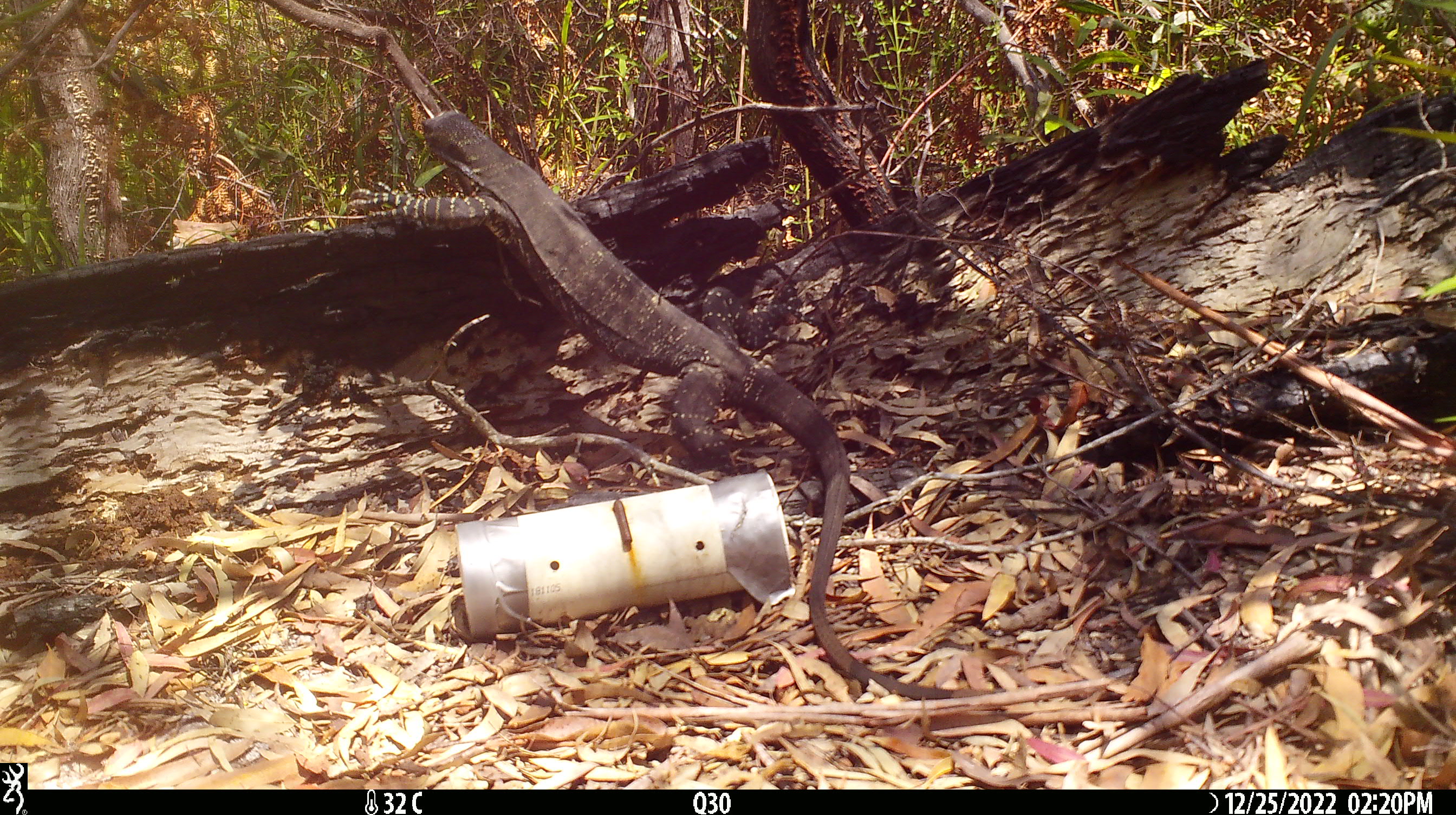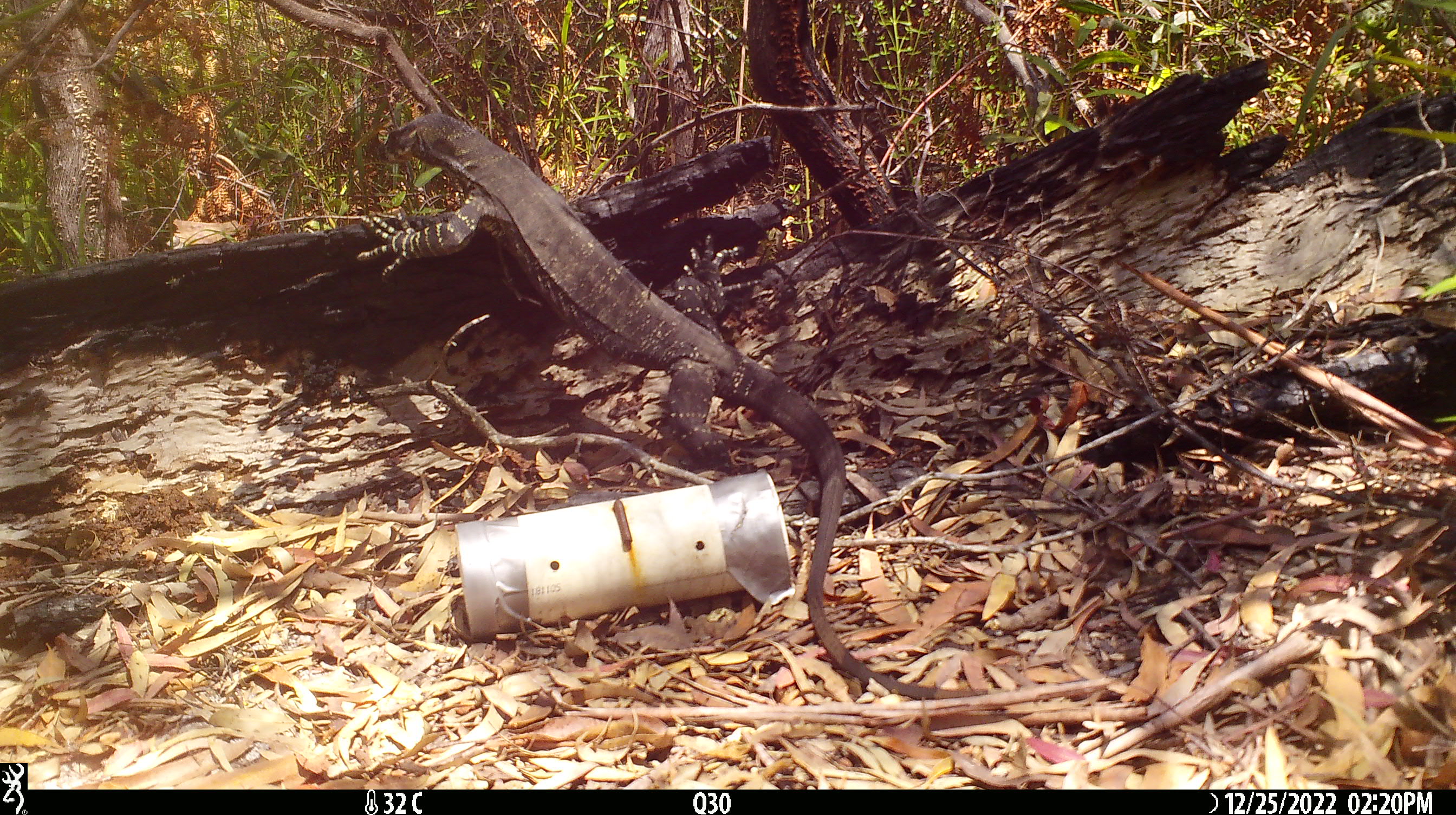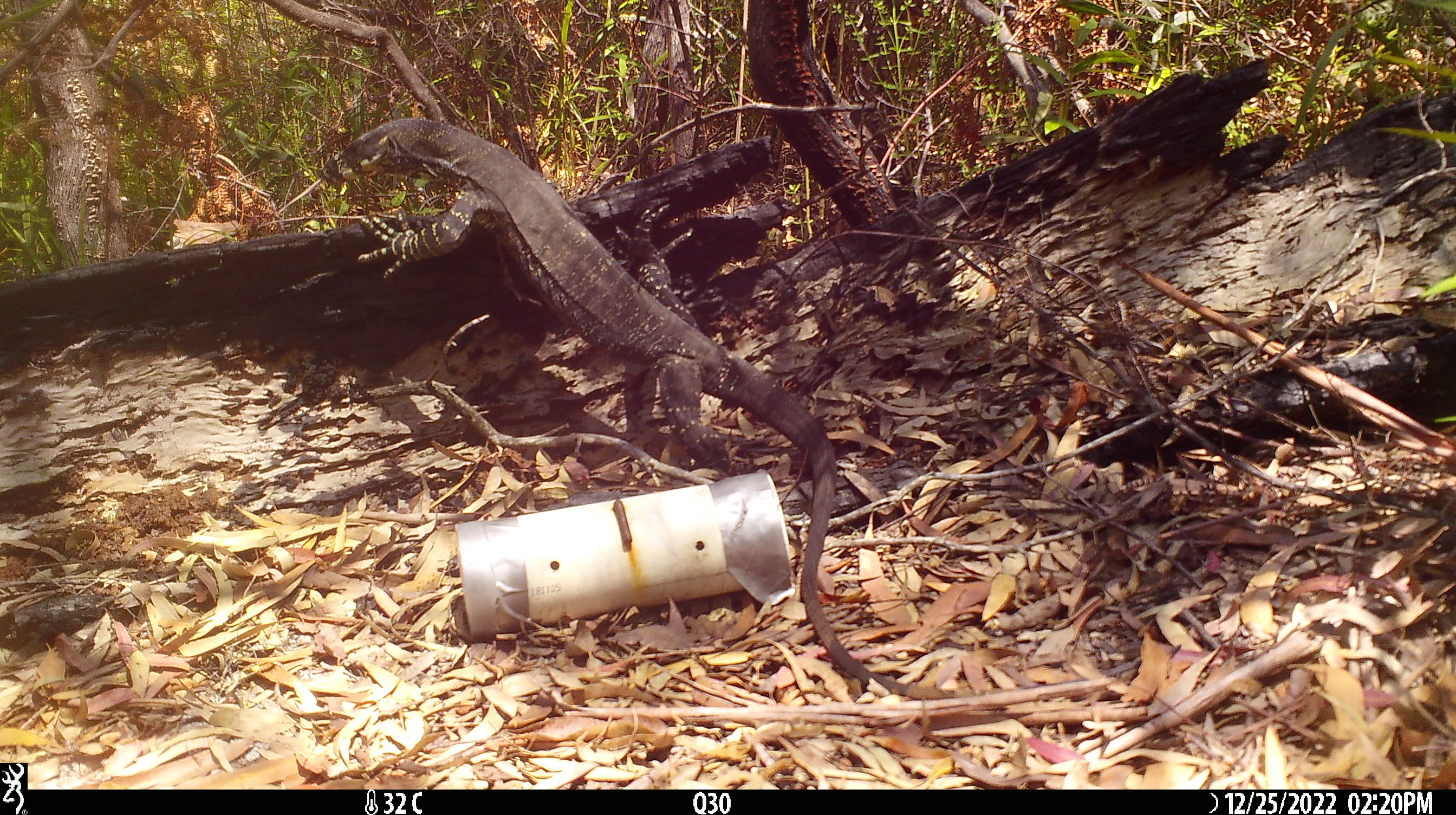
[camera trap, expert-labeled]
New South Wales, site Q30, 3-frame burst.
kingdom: Animalia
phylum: Chordata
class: Reptilia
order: Squamata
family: Varanidae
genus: Varanus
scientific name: Varanus varius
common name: lace monitor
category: goanna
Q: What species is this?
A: Goanna (lace monitor) (Varanus varius).